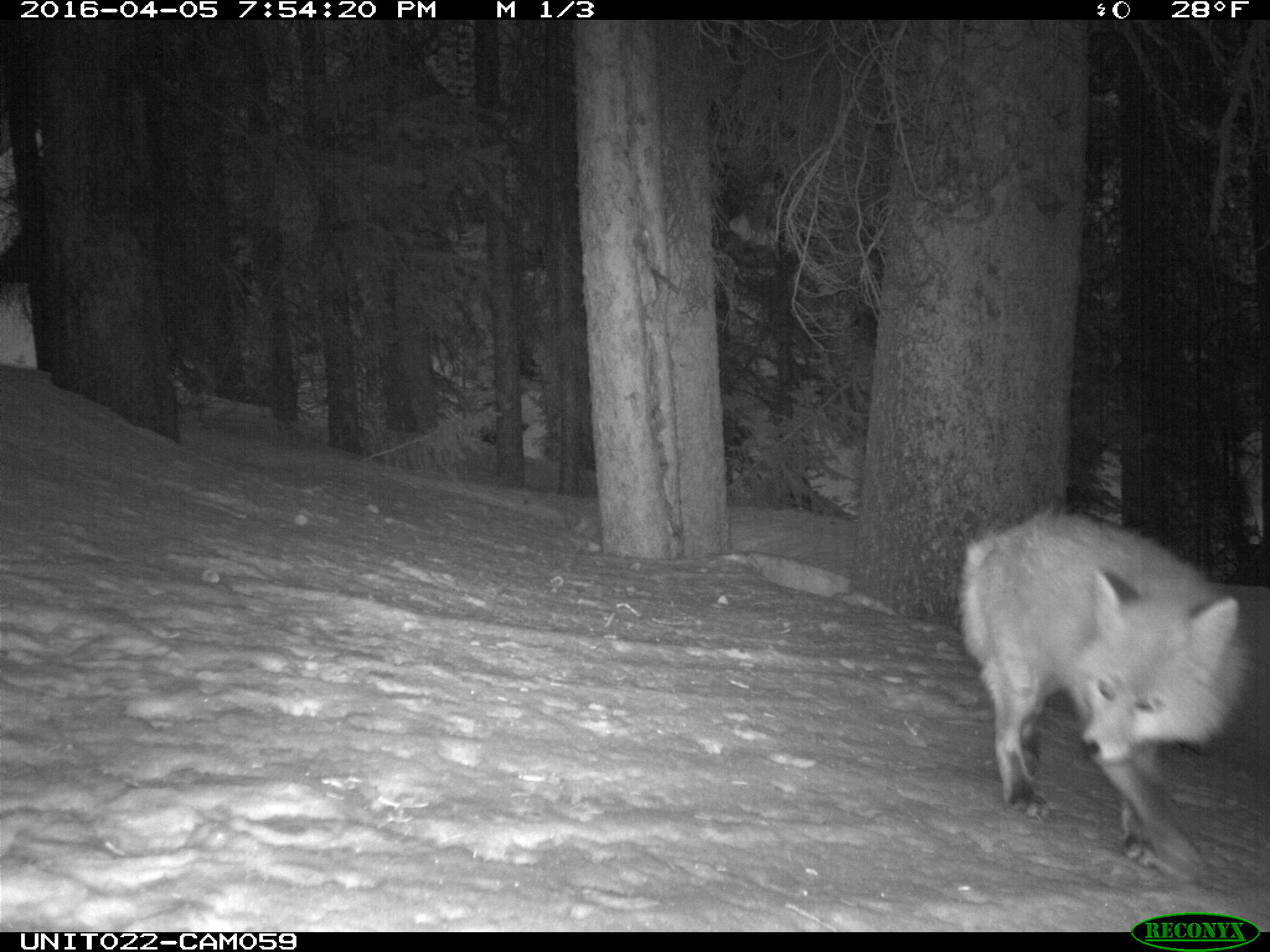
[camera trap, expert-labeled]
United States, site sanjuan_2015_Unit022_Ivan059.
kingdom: Animalia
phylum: Chordata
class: Mammalia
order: Carnivora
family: Canidae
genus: Vulpes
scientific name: Vulpes vulpes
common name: red fox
Vulpes vulpes (red fox).